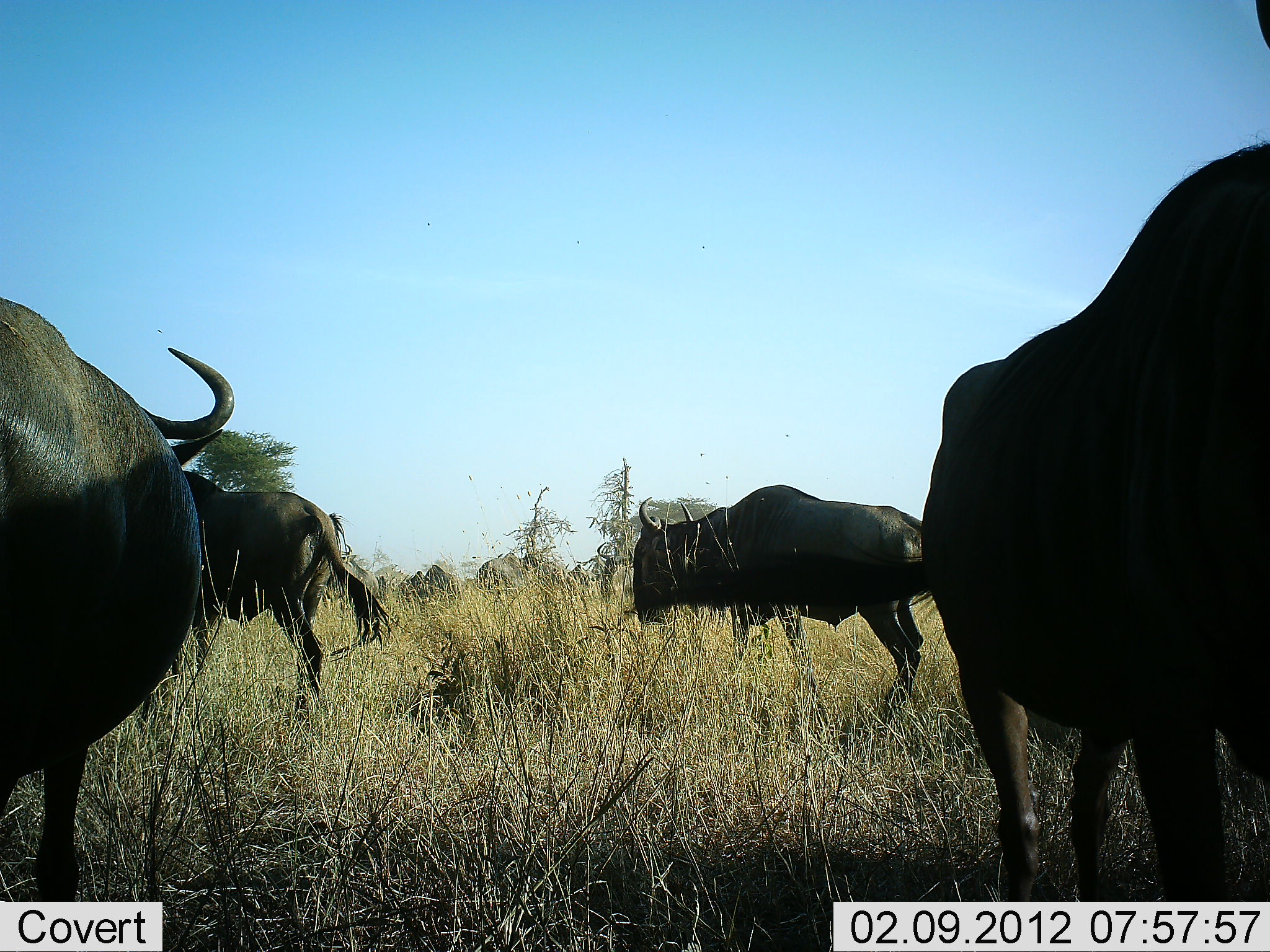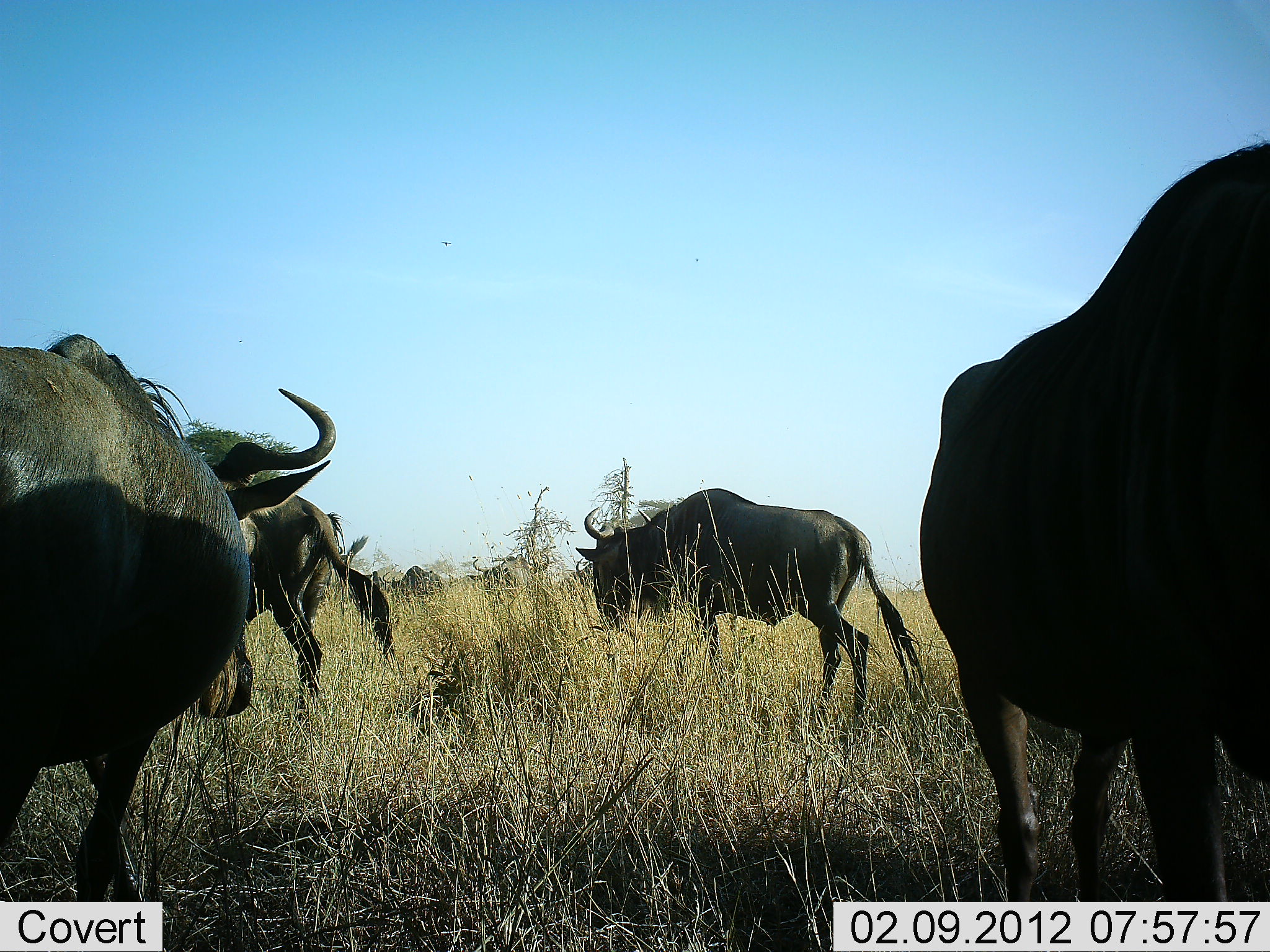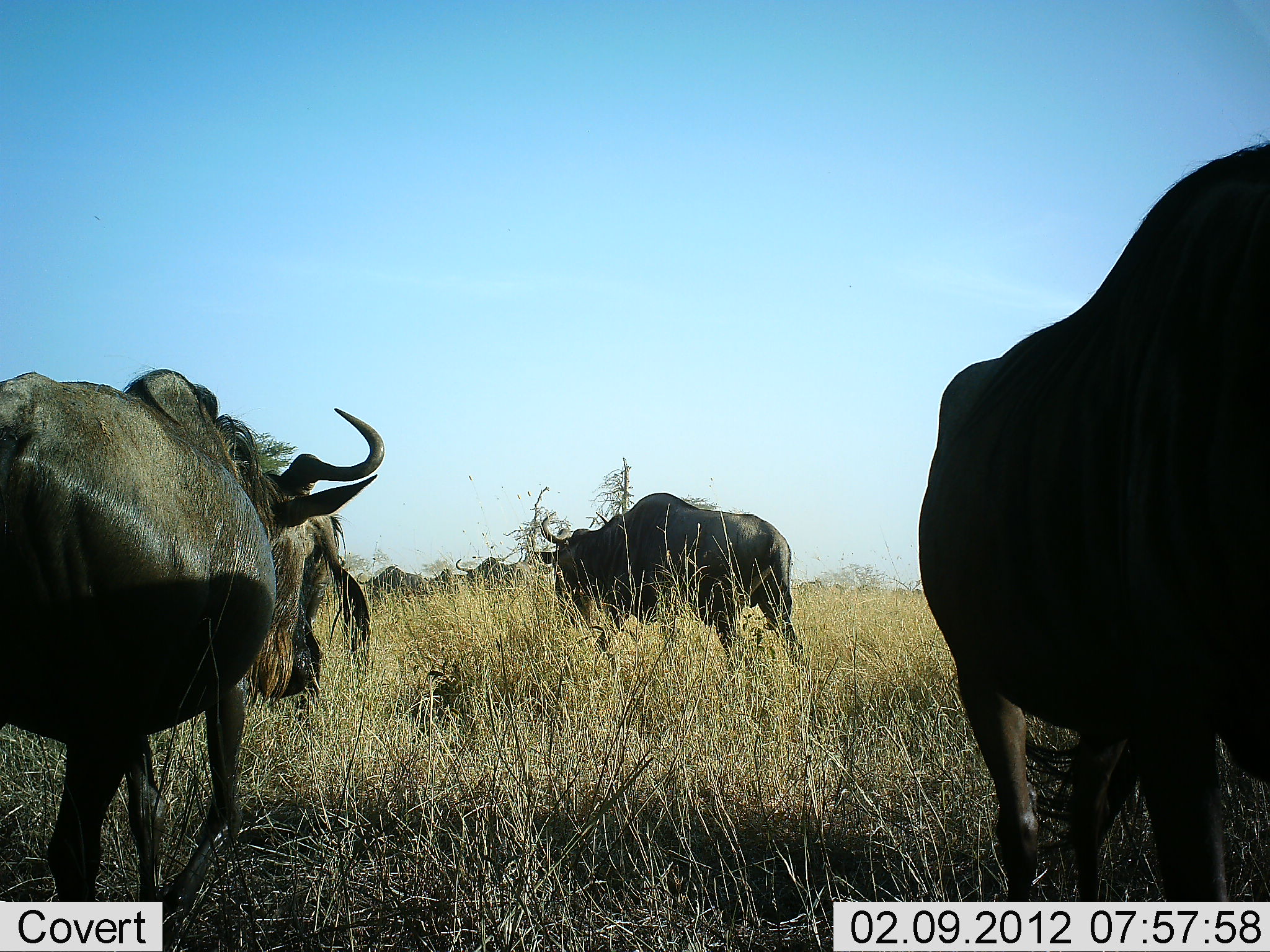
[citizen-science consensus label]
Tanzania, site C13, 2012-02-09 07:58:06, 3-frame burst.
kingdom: Animalia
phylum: Chordata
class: Mammalia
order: Artiodactyla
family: Bovidae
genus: Connochaetes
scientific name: Connochaetes taurinus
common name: blue wildebeest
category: wildebeest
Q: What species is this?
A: Wildebeest (blue wildebeest) (Connochaetes taurinus).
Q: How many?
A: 7.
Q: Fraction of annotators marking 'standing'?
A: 64%.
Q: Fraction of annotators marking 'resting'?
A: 0%.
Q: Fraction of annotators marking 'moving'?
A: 91%.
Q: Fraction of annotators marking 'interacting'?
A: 0%.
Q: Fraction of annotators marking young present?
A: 0%.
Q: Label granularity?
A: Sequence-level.